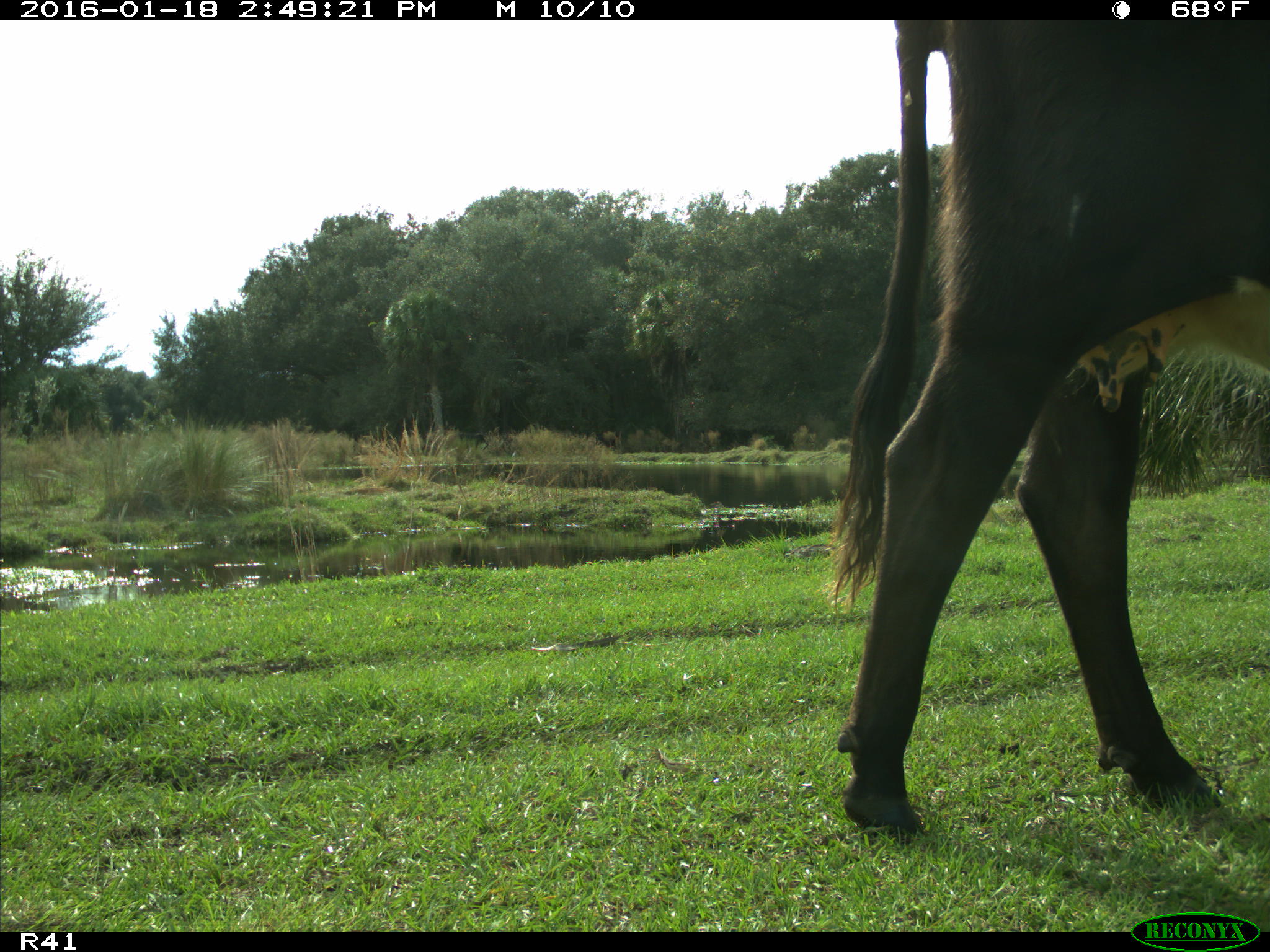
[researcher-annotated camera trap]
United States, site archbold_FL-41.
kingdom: Animalia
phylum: Chordata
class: Mammalia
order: Artiodactyla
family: Bovidae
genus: Bos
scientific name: Bos taurus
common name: domestic cow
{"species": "Bos taurus (domestic cow)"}